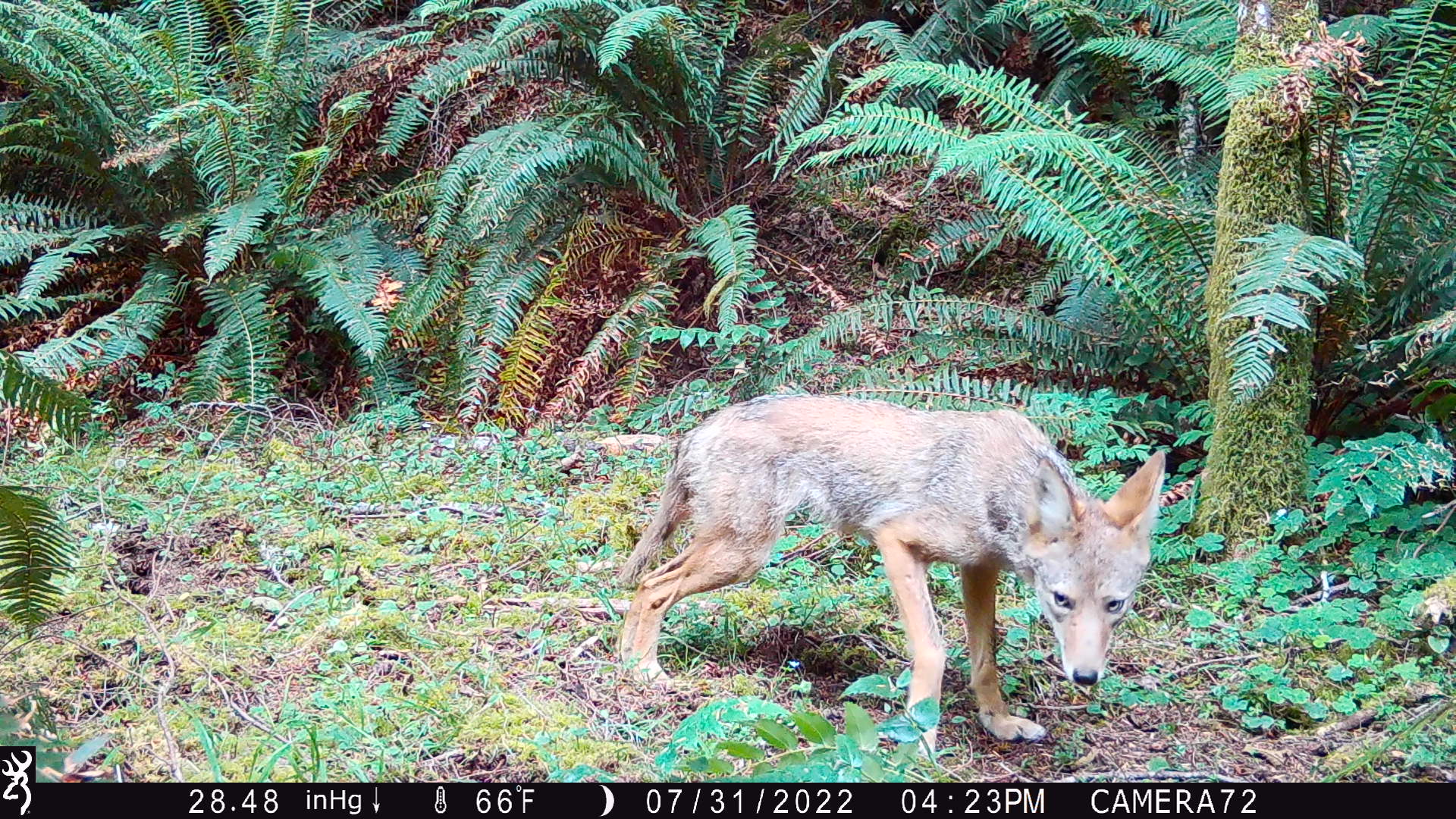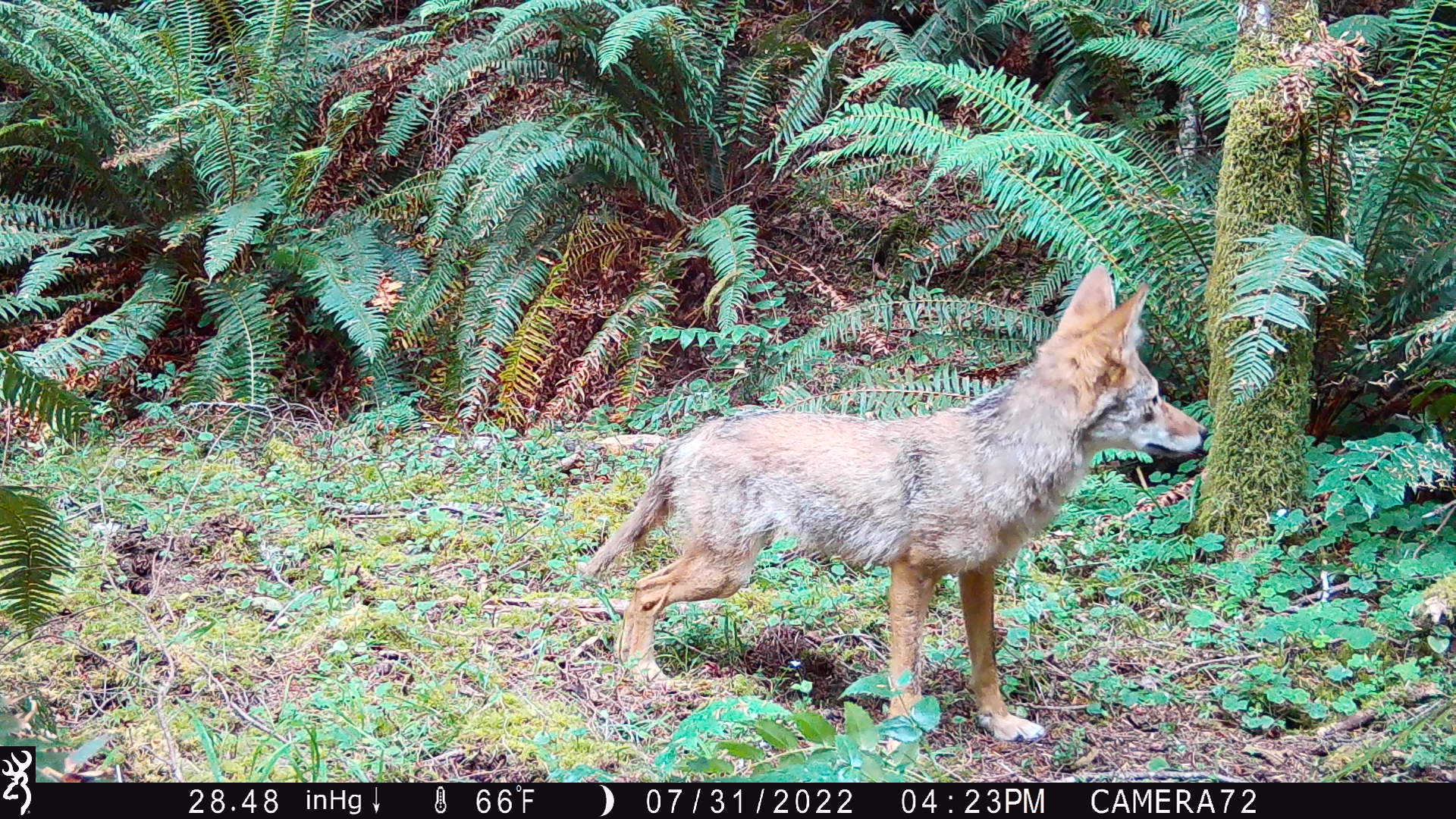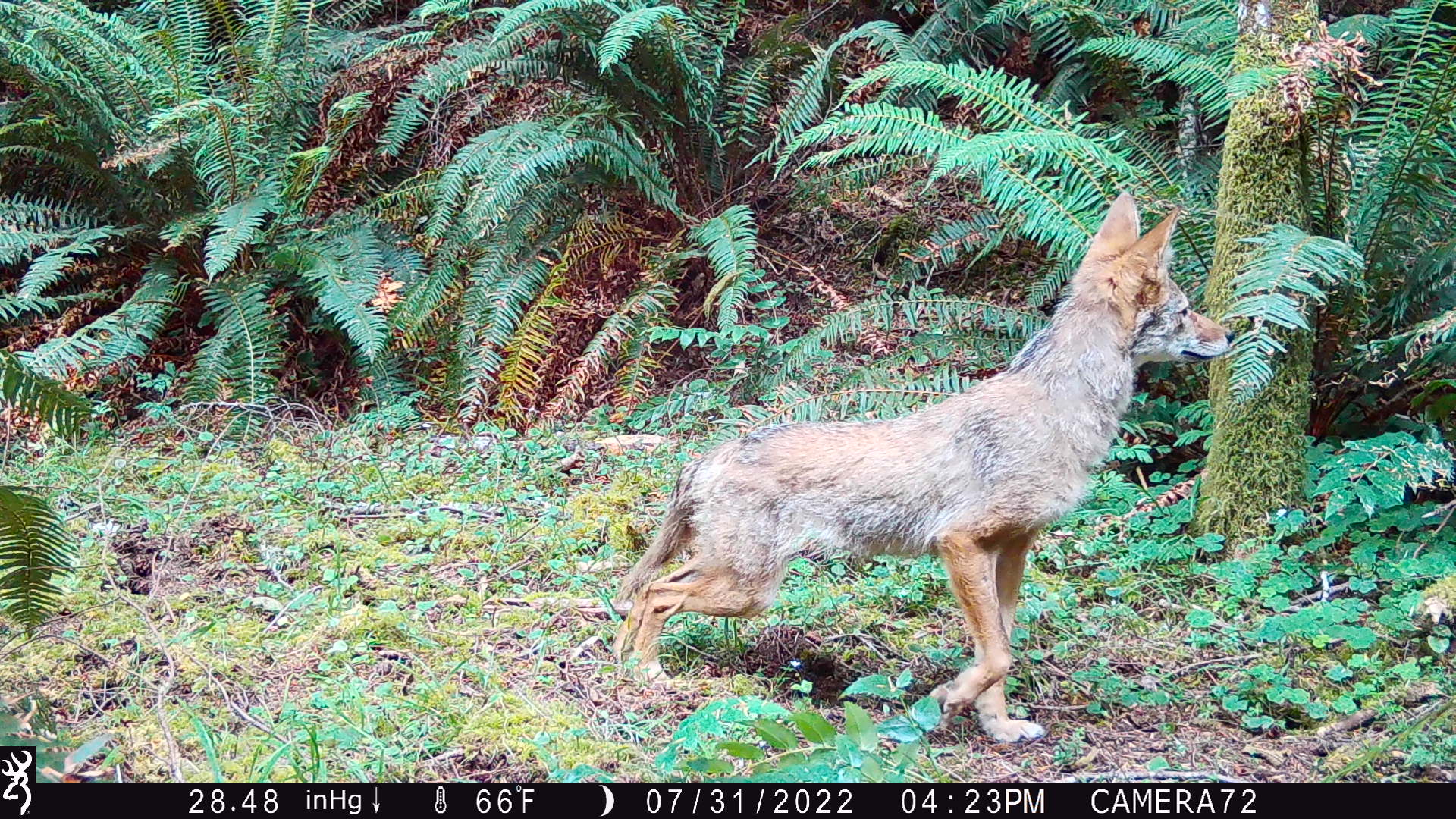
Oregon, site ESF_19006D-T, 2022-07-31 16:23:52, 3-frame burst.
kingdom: Animalia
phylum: Chordata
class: Mammalia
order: Carnivora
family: Canidae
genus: Canis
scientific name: Canis latrans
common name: coyote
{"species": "coyote (Canis latrans)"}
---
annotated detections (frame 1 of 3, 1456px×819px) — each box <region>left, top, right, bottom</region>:
coyote: <region>602, 384, 1178, 760</region>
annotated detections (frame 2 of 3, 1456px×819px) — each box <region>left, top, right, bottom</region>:
coyote: <region>549, 239, 1232, 756</region>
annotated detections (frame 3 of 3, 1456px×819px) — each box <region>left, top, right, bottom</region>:
coyote: <region>578, 162, 1248, 747</region>